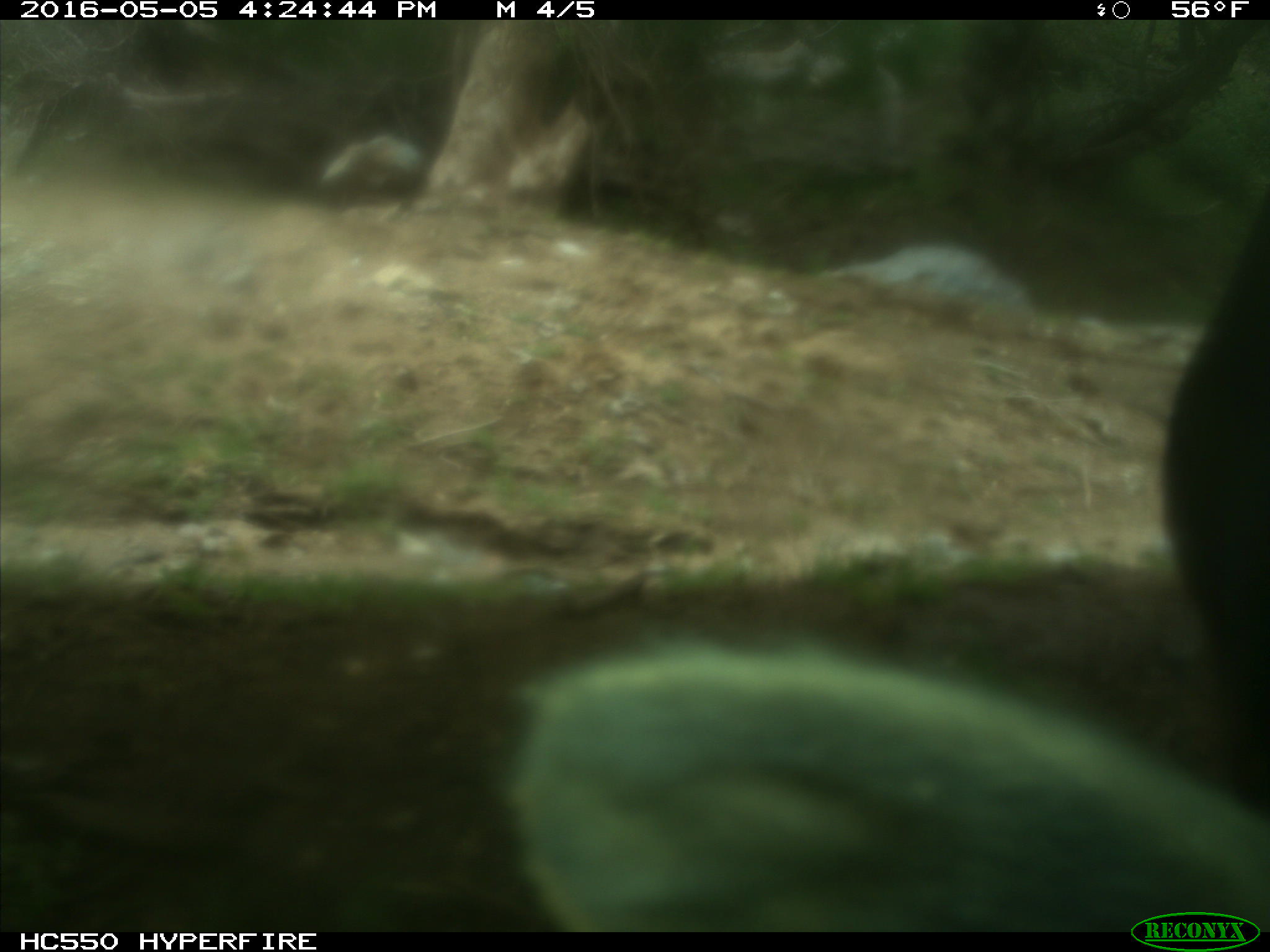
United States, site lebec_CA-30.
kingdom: Animalia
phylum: Chordata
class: Mammalia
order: Artiodactyla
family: Bovidae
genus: Bos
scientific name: Bos taurus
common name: domestic cow